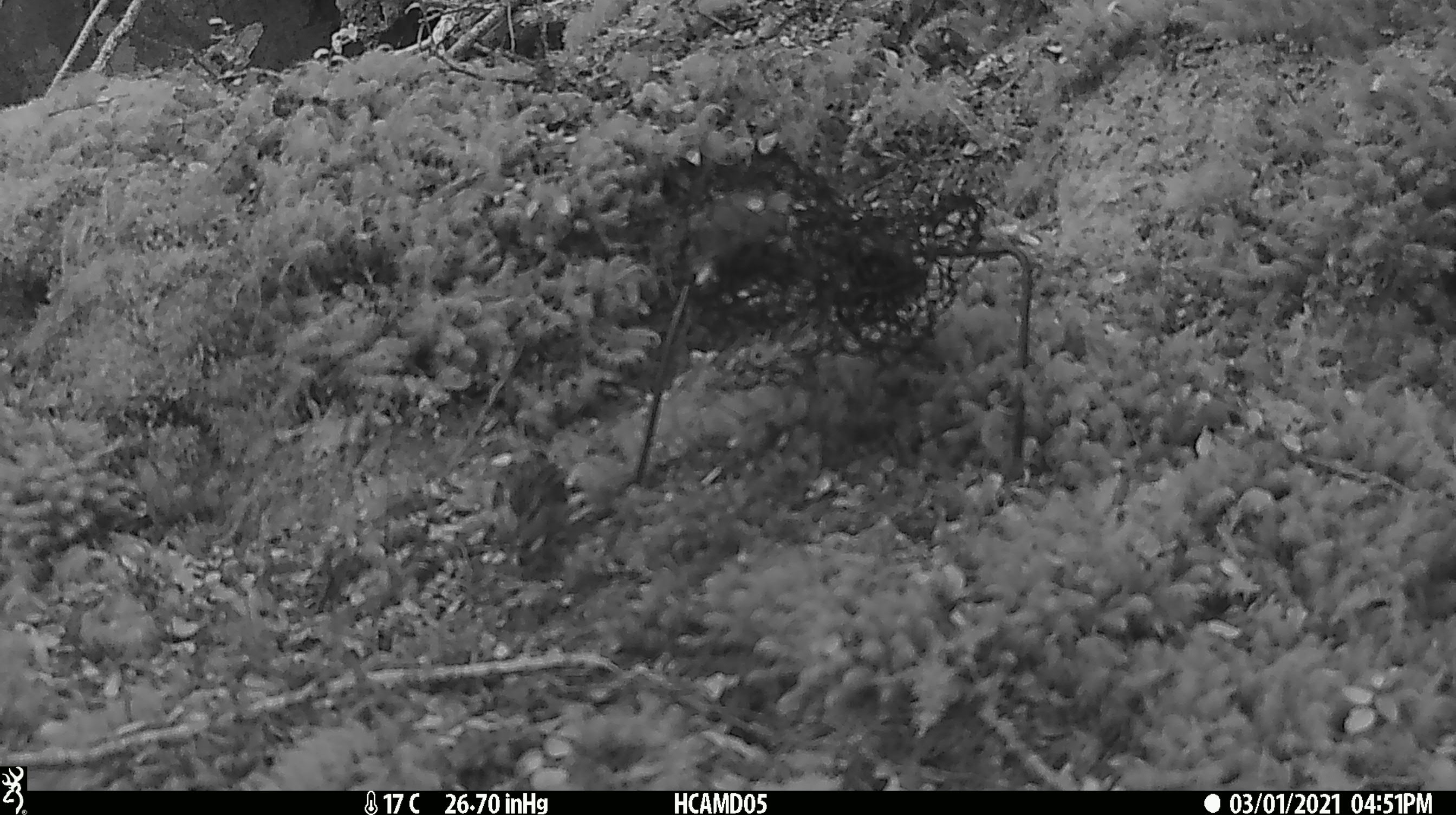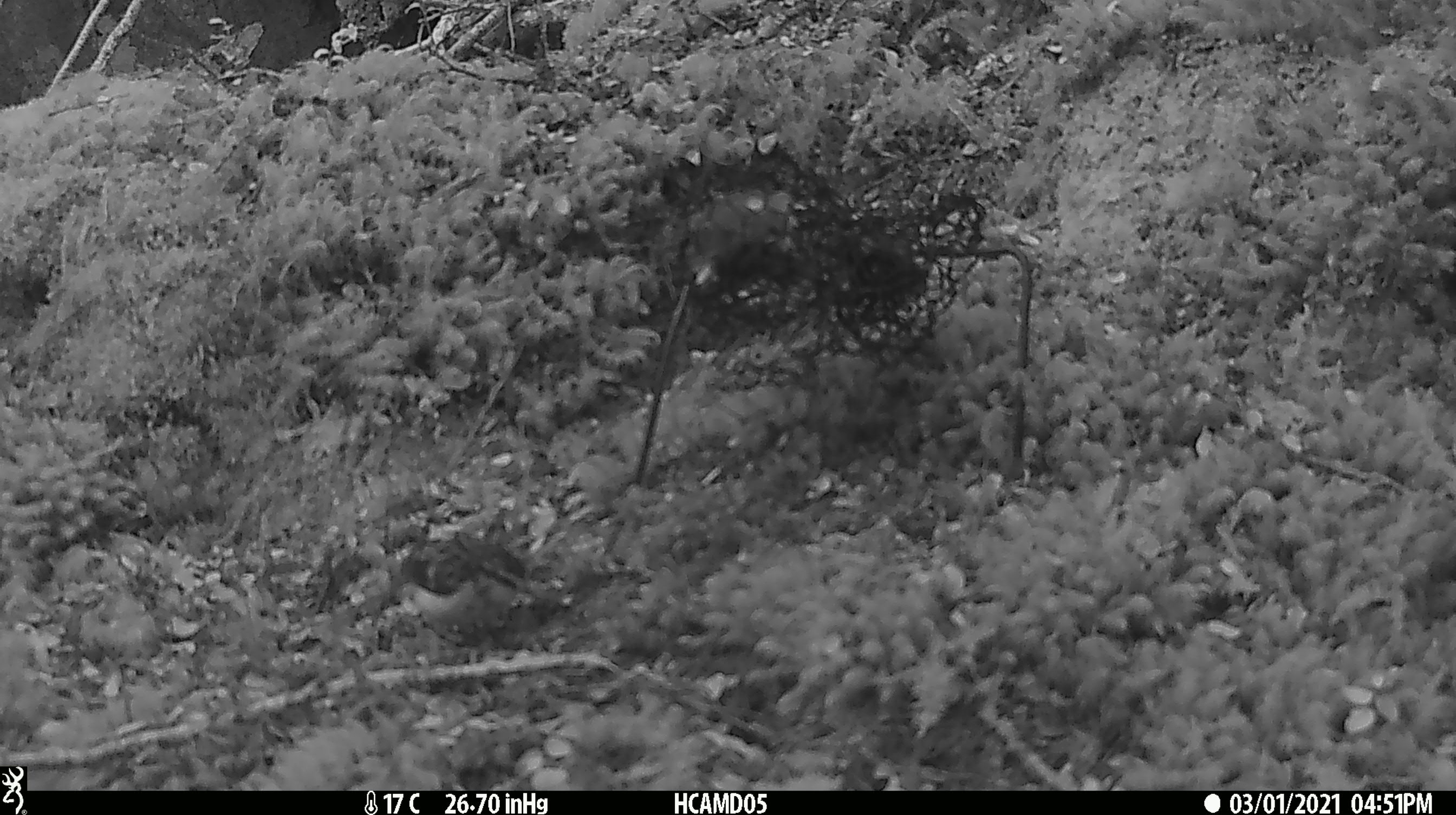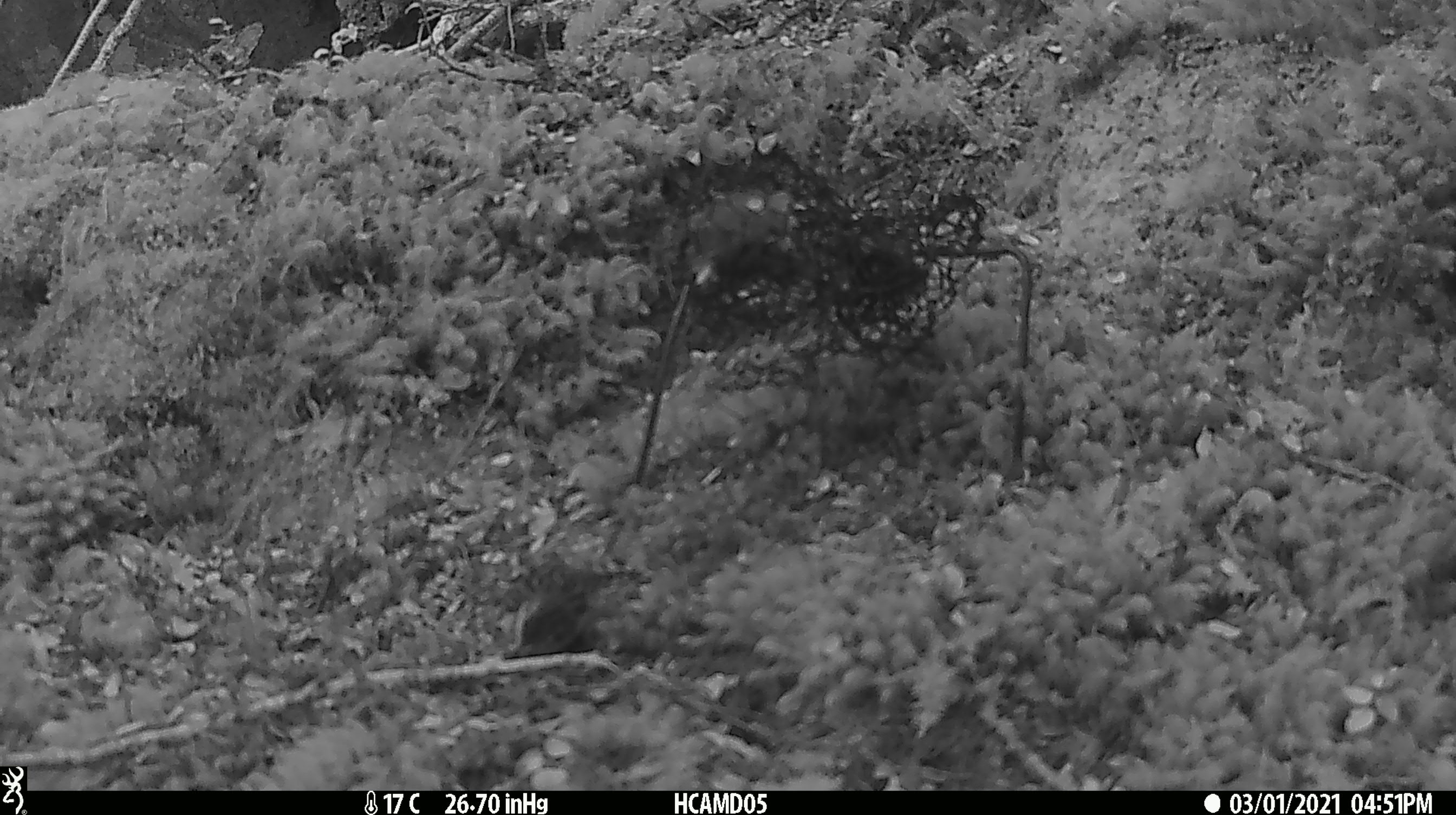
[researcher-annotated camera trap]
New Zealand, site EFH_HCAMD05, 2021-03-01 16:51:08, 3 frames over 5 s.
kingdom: Animalia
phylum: Chordata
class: Aves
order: Passeriformes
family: Acanthisittidae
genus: Acanthisitta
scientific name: Acanthisitta chloris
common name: rifleman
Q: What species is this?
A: Rifleman (Acanthisitta chloris).